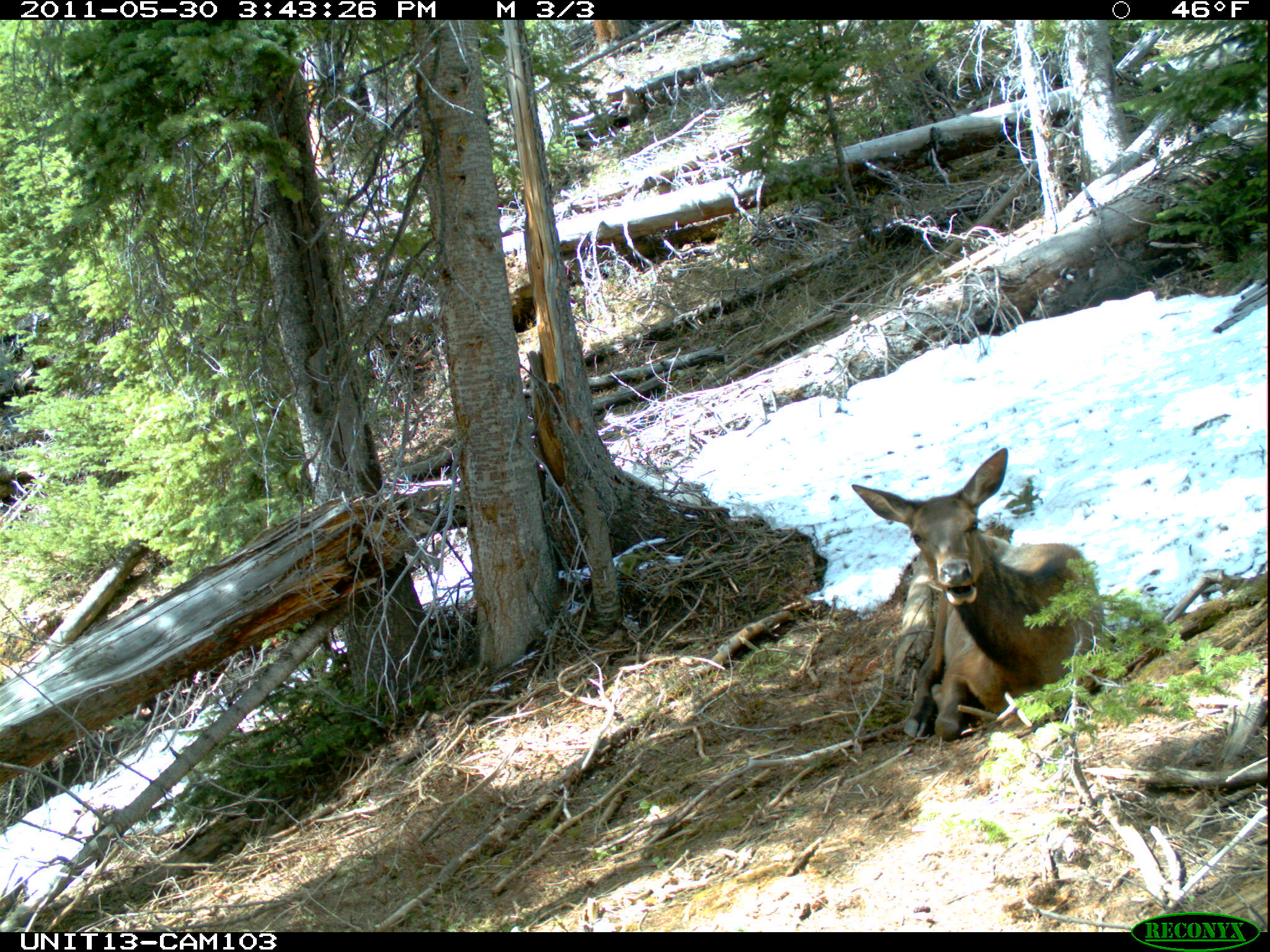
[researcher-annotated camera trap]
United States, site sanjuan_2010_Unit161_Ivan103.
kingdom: Animalia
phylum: Chordata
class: Mammalia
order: Artiodactyla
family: Cervidae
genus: Cervus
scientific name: Cervus elaphus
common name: red deer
Cervus elaphus (red deer).